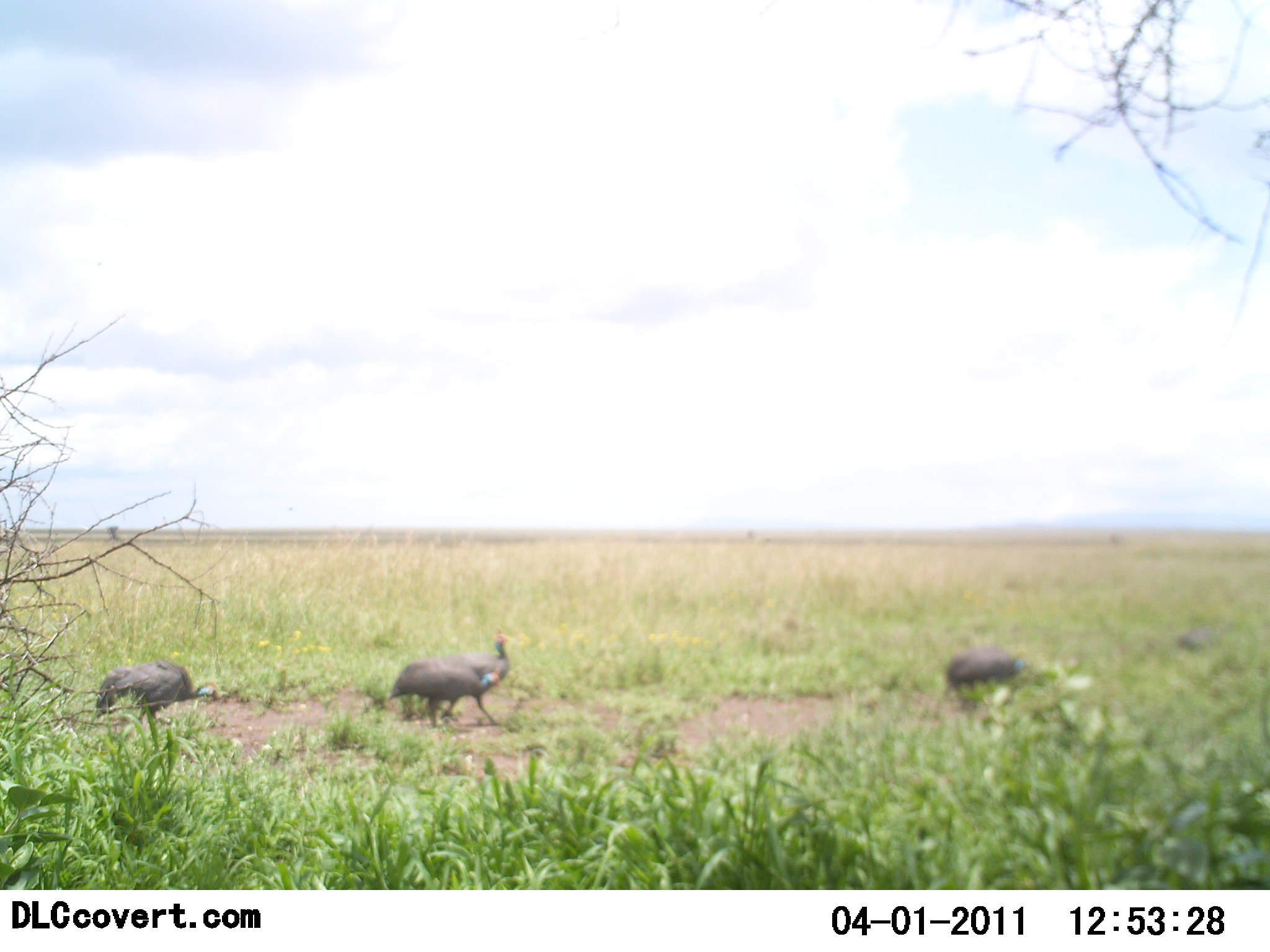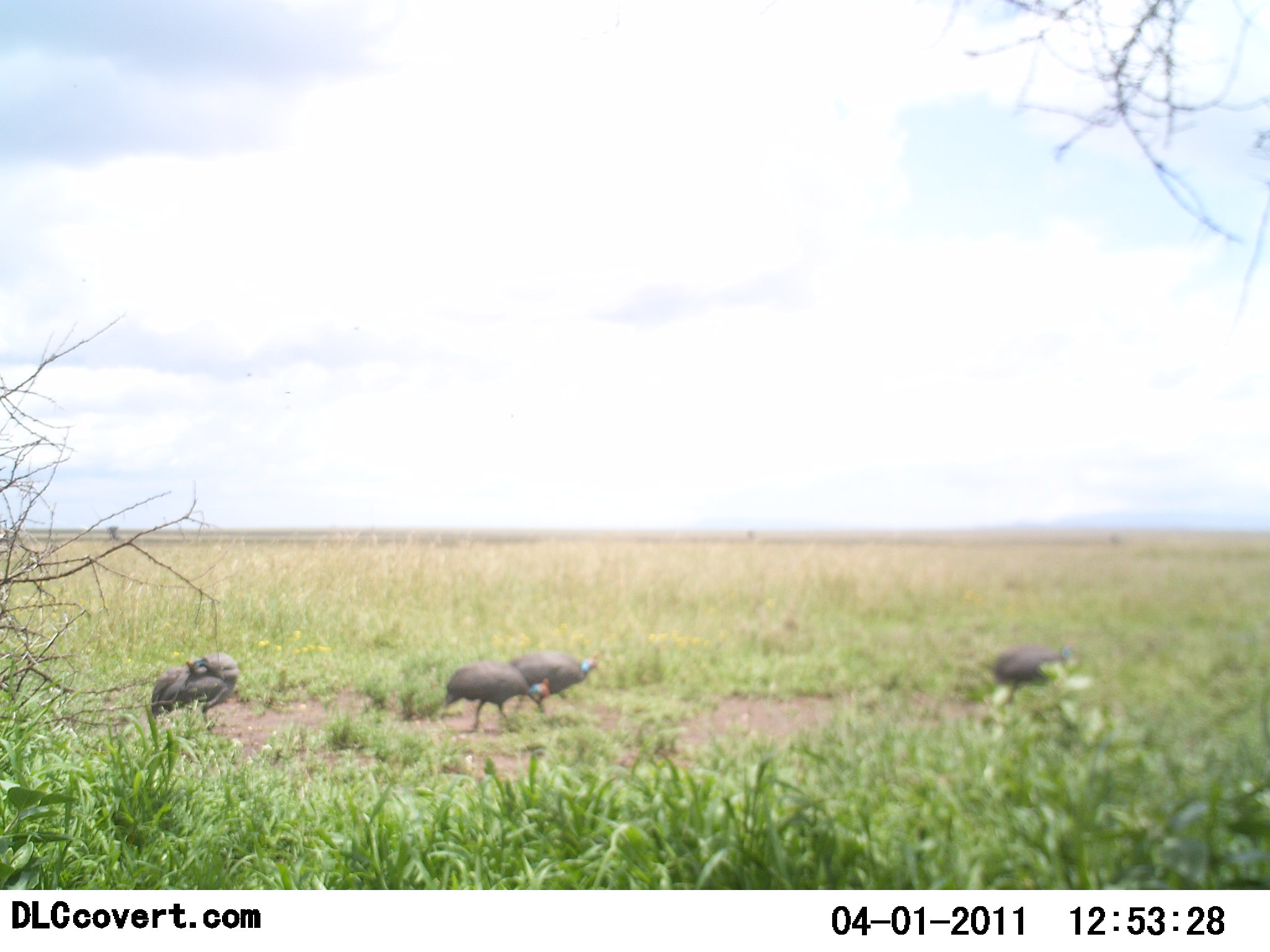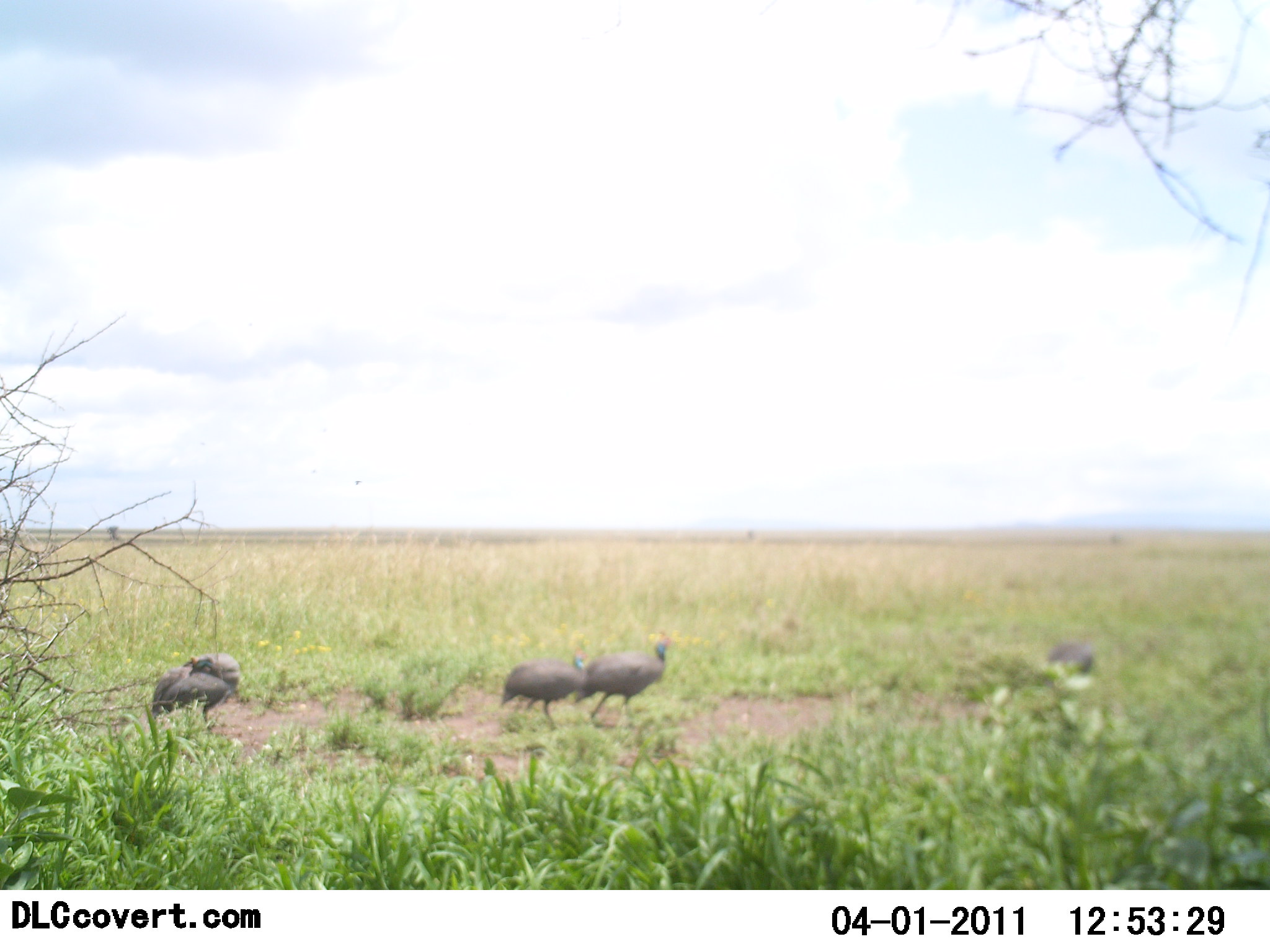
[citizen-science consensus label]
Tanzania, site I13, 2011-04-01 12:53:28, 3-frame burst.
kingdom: Animalia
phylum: Chordata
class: Aves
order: Galliformes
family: Numididae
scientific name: Numididae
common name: guinea fowl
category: guineafowl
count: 5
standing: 8%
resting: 0%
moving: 100%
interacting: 0%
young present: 0%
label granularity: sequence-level